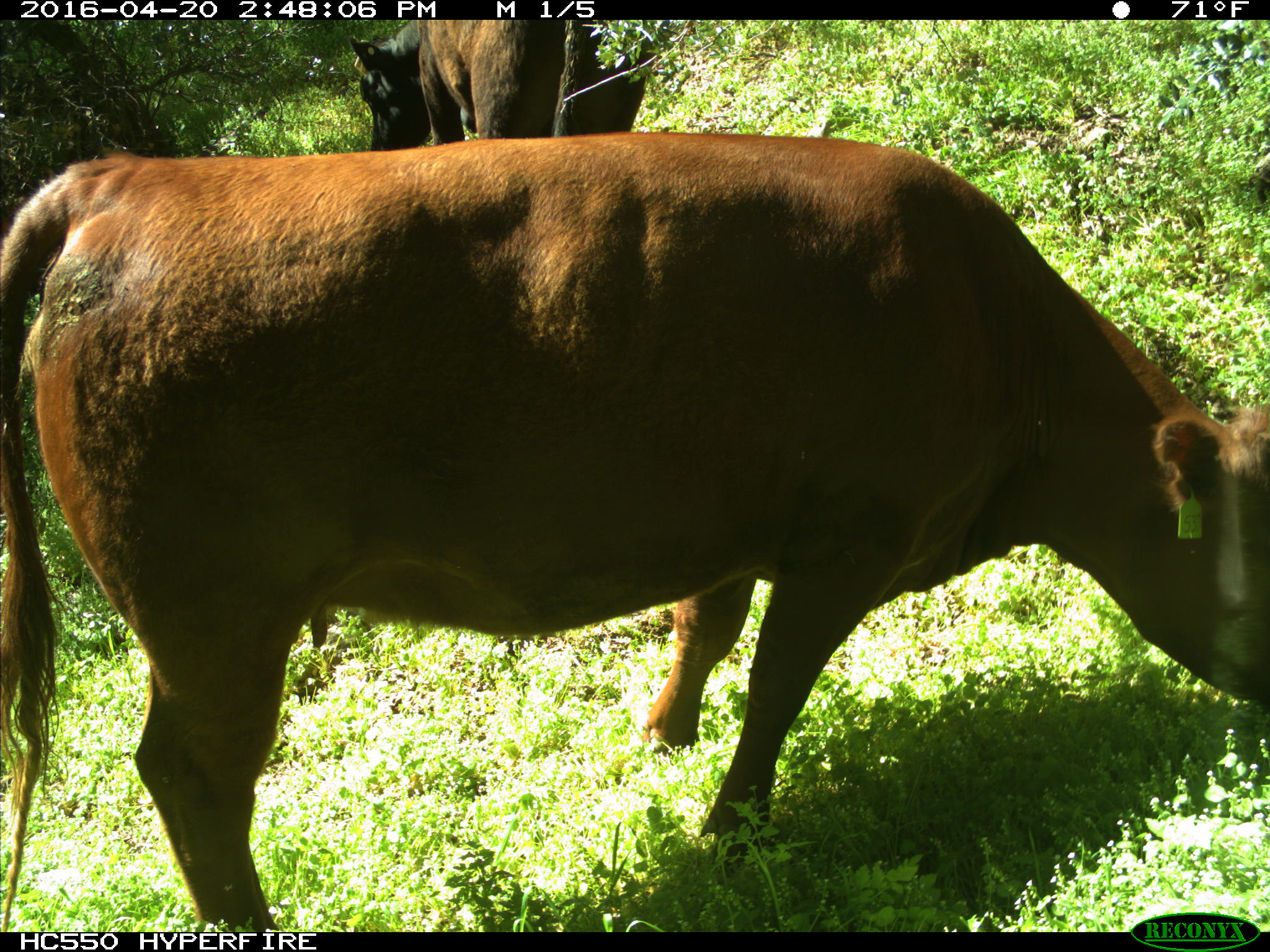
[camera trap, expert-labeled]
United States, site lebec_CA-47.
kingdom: Animalia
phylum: Chordata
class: Mammalia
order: Artiodactyla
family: Bovidae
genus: Bos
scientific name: Bos taurus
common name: domestic cow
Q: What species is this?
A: Bos taurus (domestic cow).